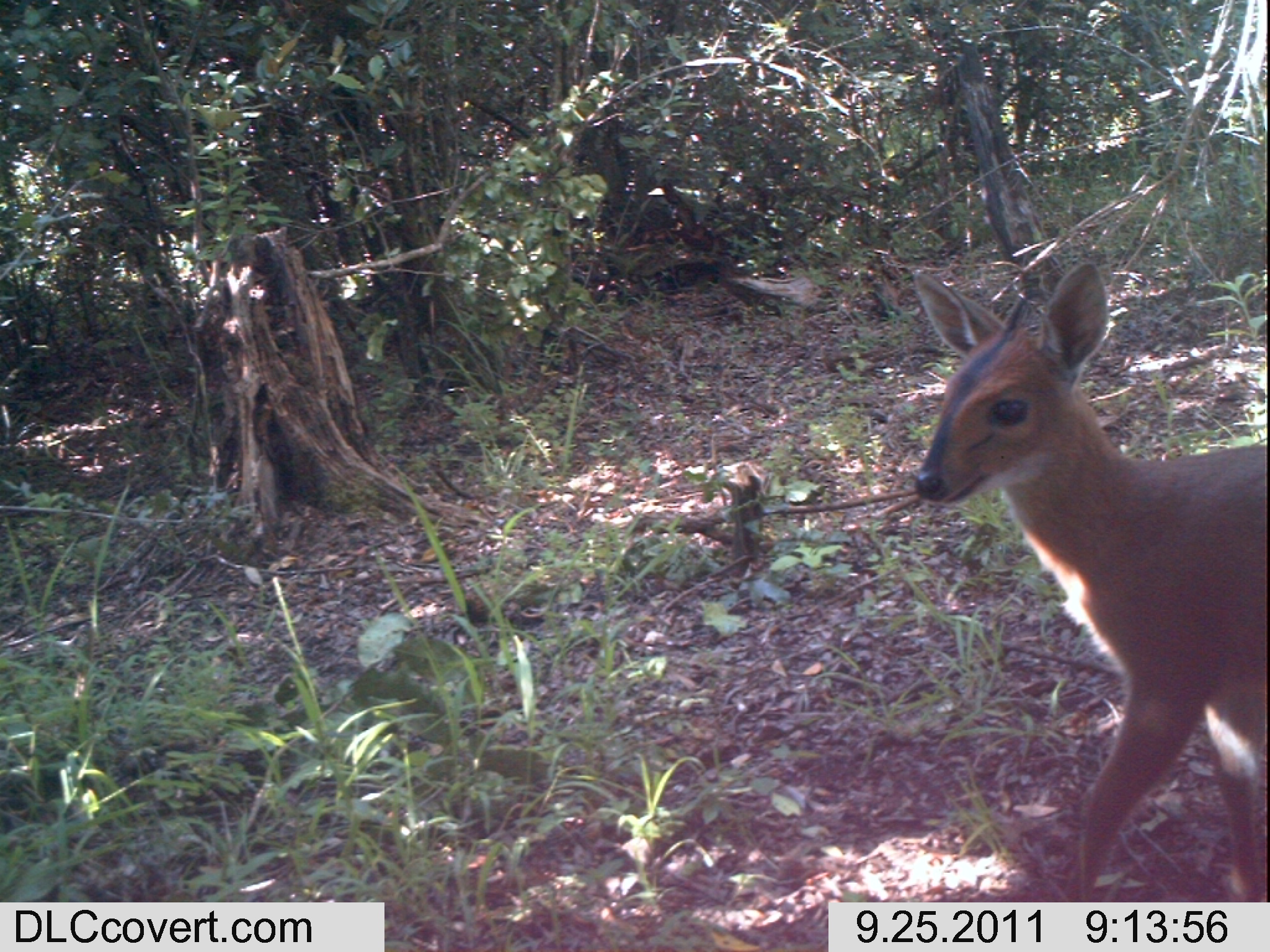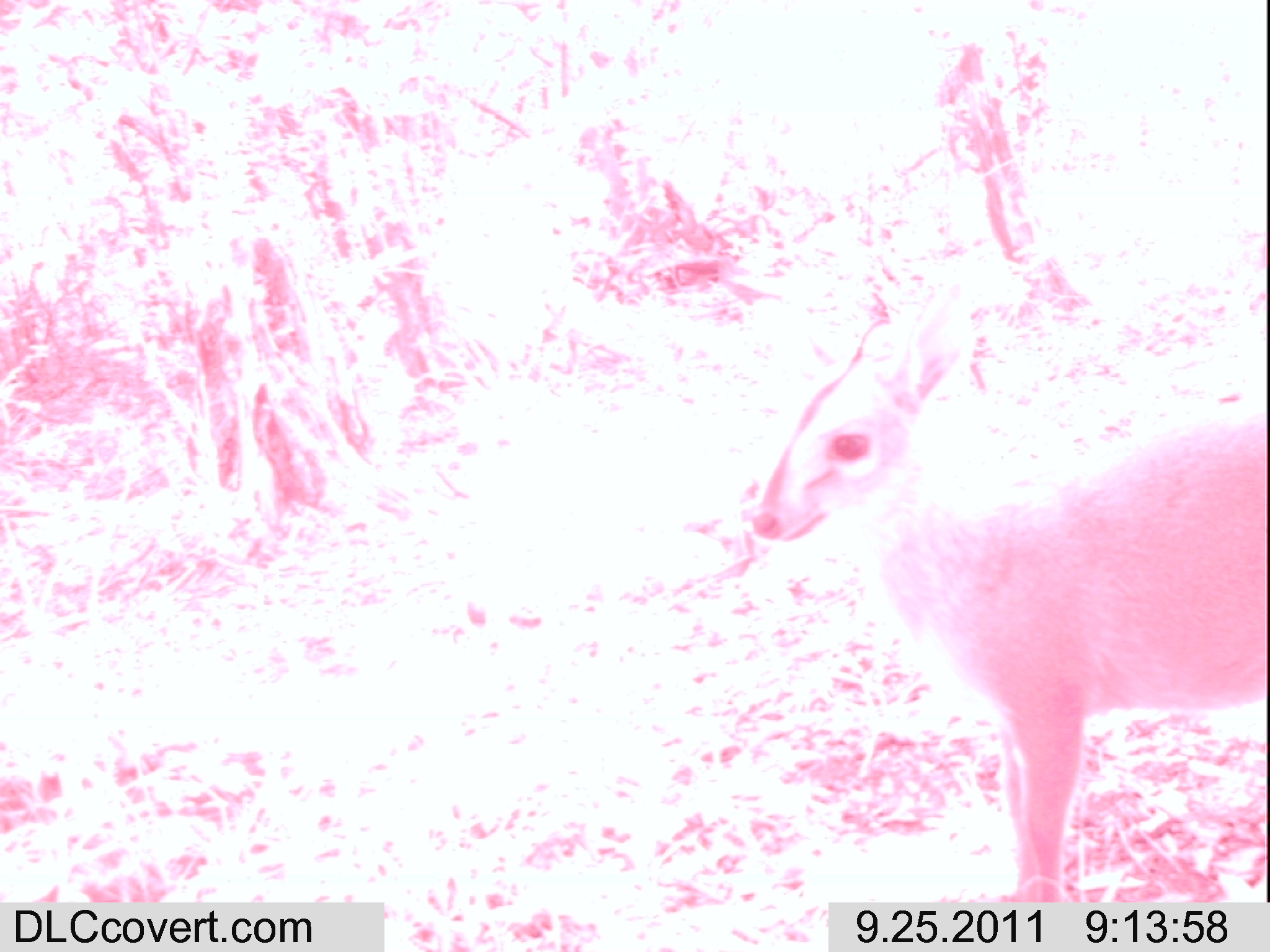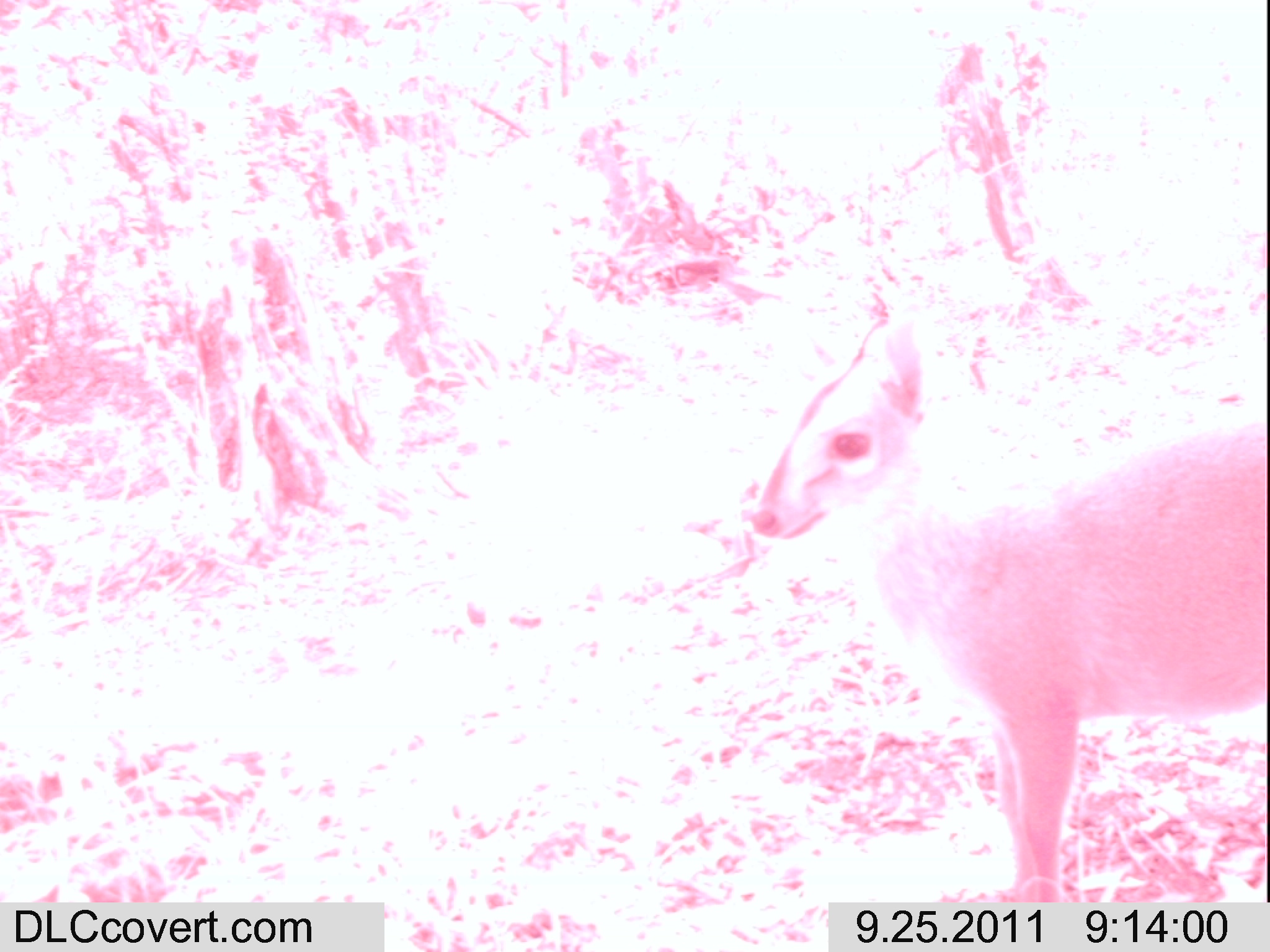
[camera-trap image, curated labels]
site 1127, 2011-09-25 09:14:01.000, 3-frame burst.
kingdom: Animalia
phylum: Chordata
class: Mammalia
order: Artiodactyla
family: Bovidae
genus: Sylvicapra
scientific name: Sylvicapra grimmia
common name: bush duiker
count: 1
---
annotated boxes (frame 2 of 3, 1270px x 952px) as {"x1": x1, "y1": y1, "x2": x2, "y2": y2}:
sylvicapra grimmia: {"x1": 749, "y1": 264, "x2": 1269, "y2": 901}